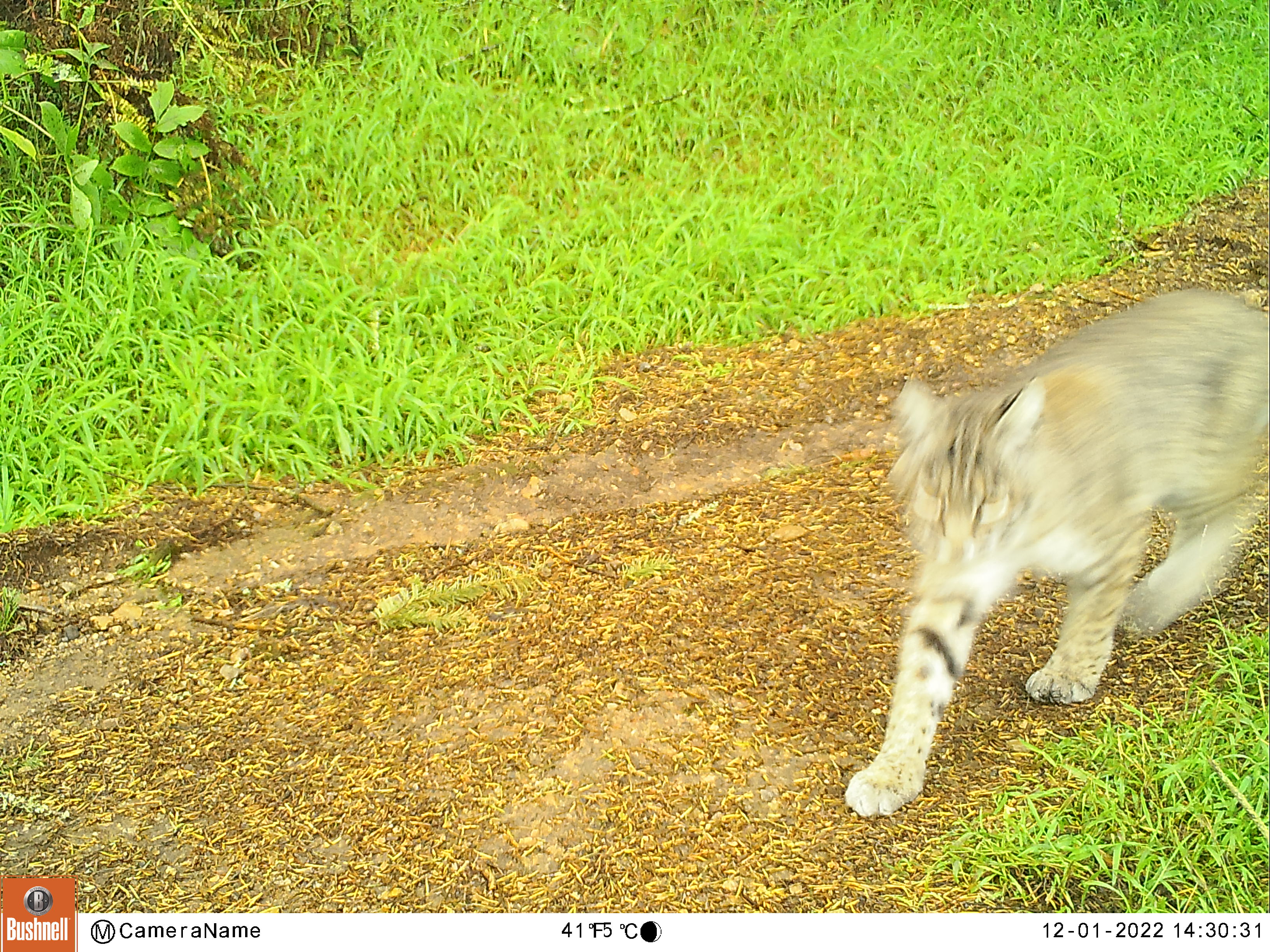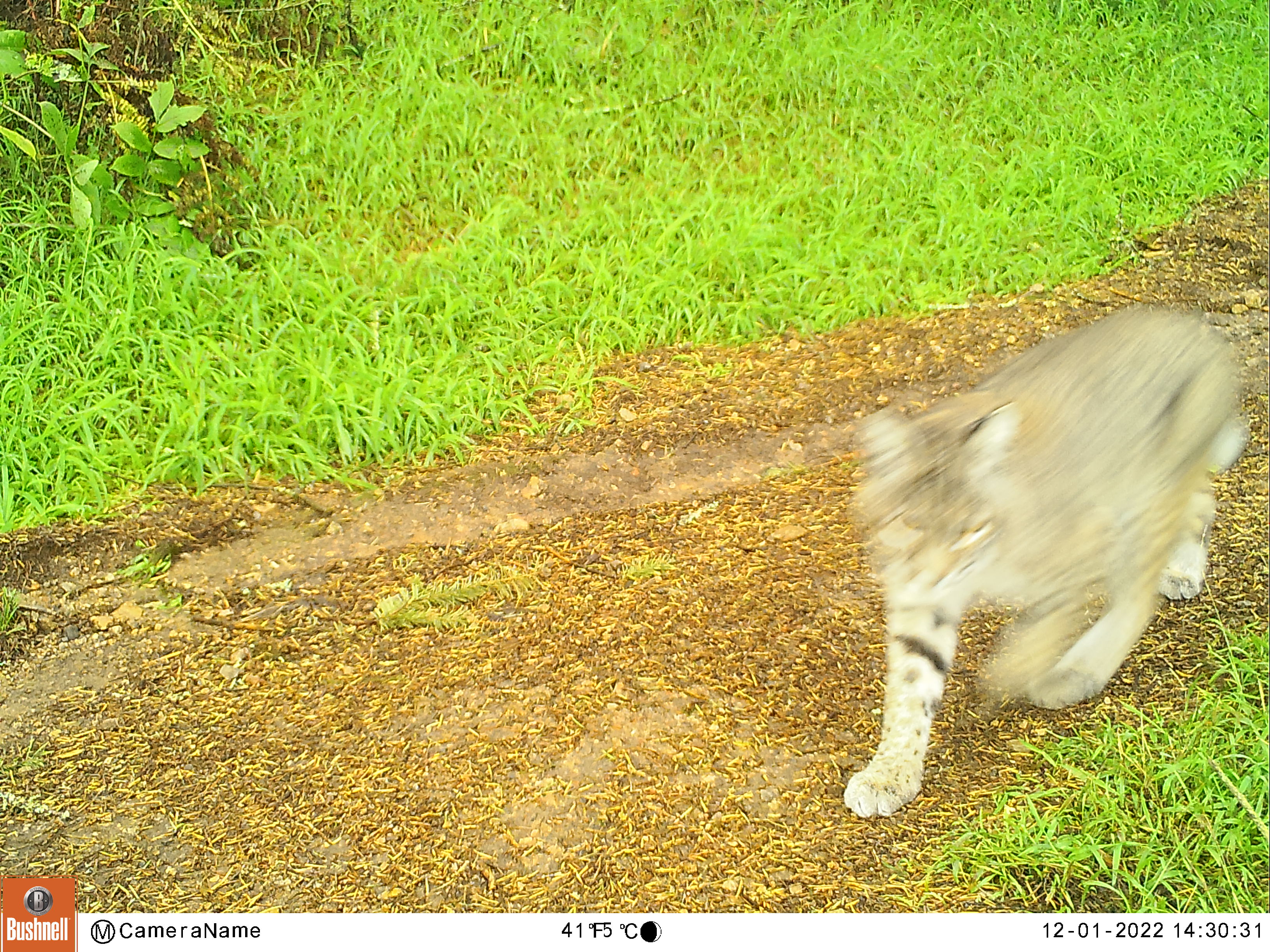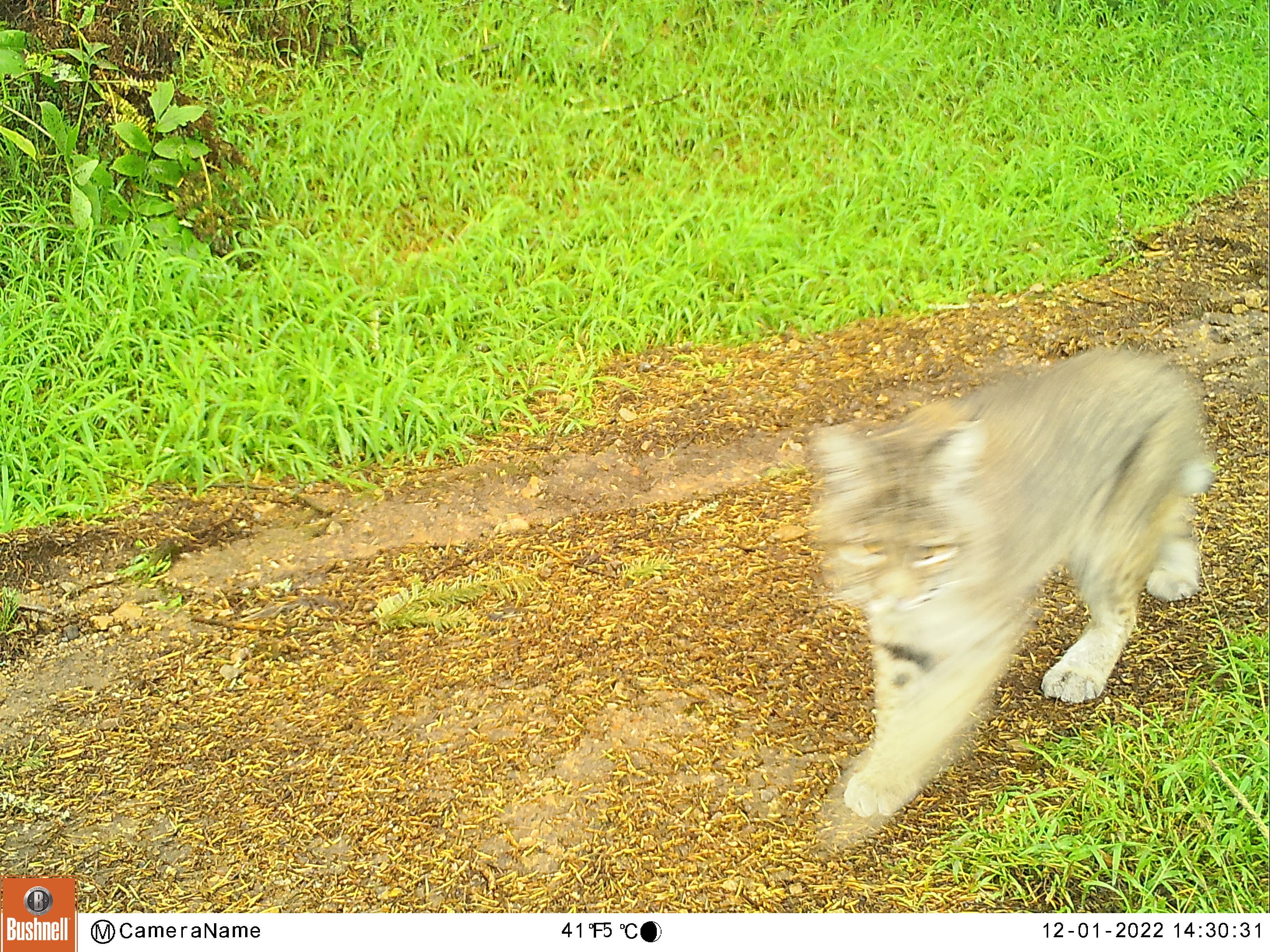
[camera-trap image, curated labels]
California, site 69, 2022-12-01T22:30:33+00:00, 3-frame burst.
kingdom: Animalia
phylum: Chordata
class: Mammalia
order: Carnivora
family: Felidae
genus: Lynx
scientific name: Lynx rufus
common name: bobcat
Bobcat (Lynx rufus).